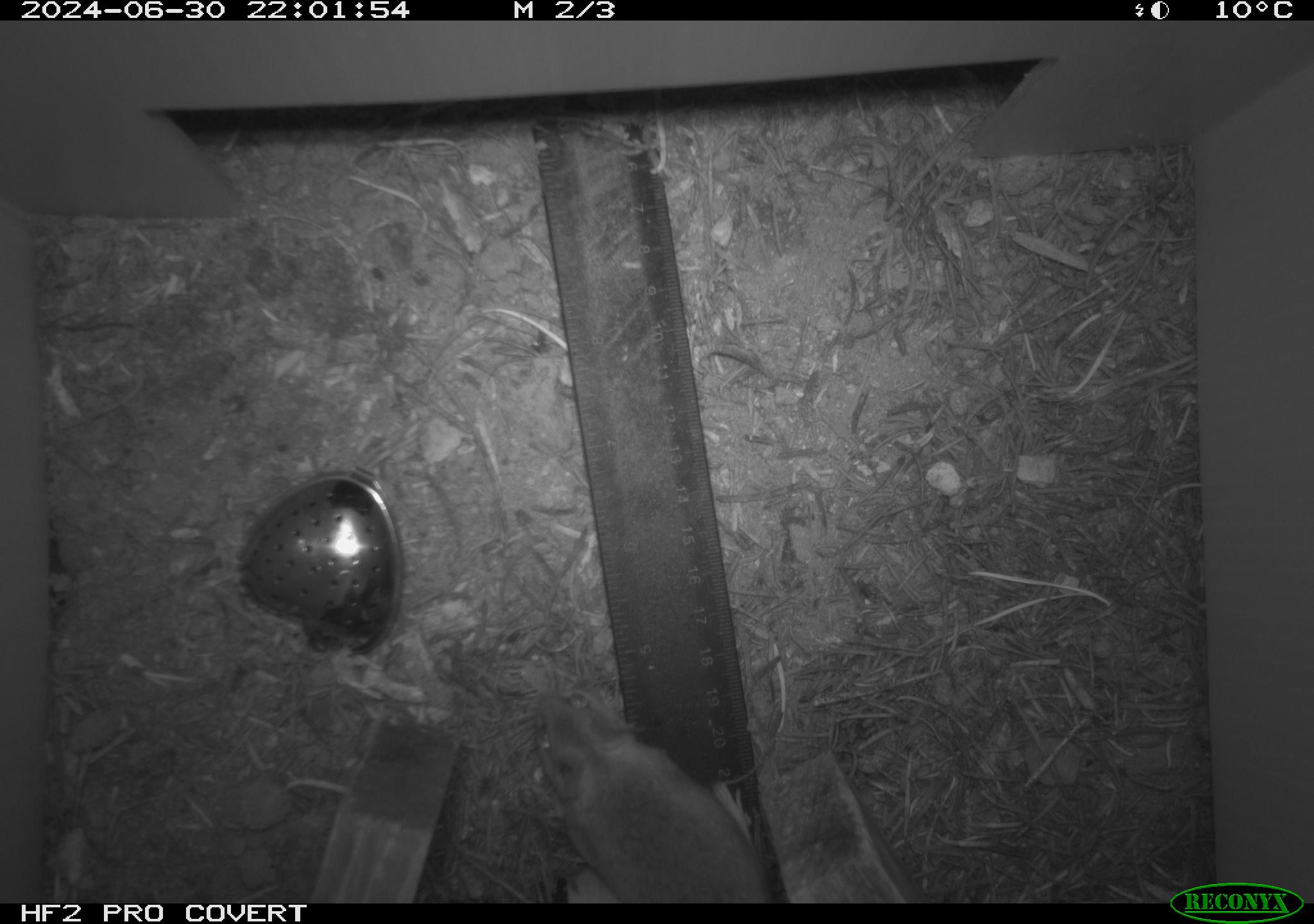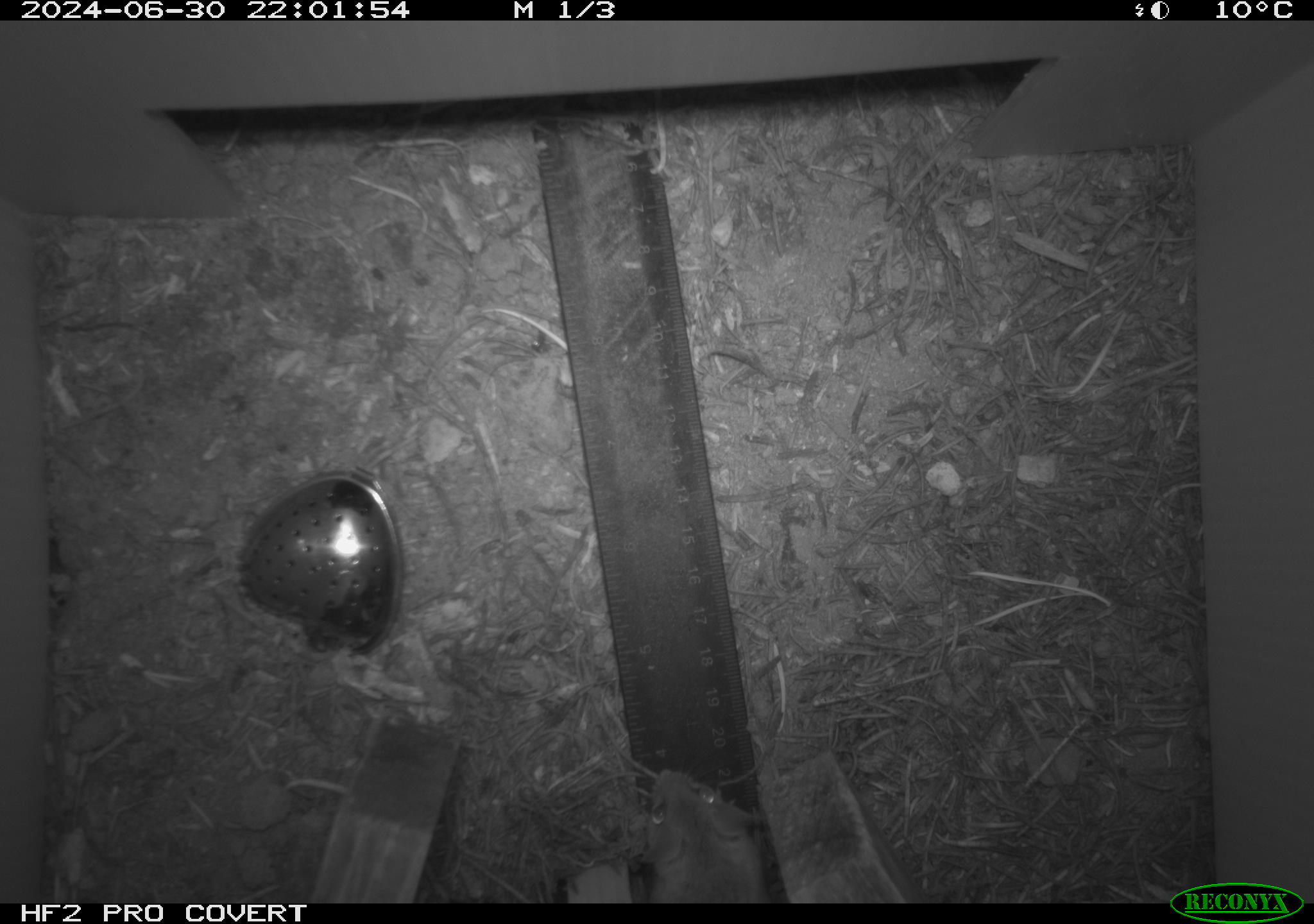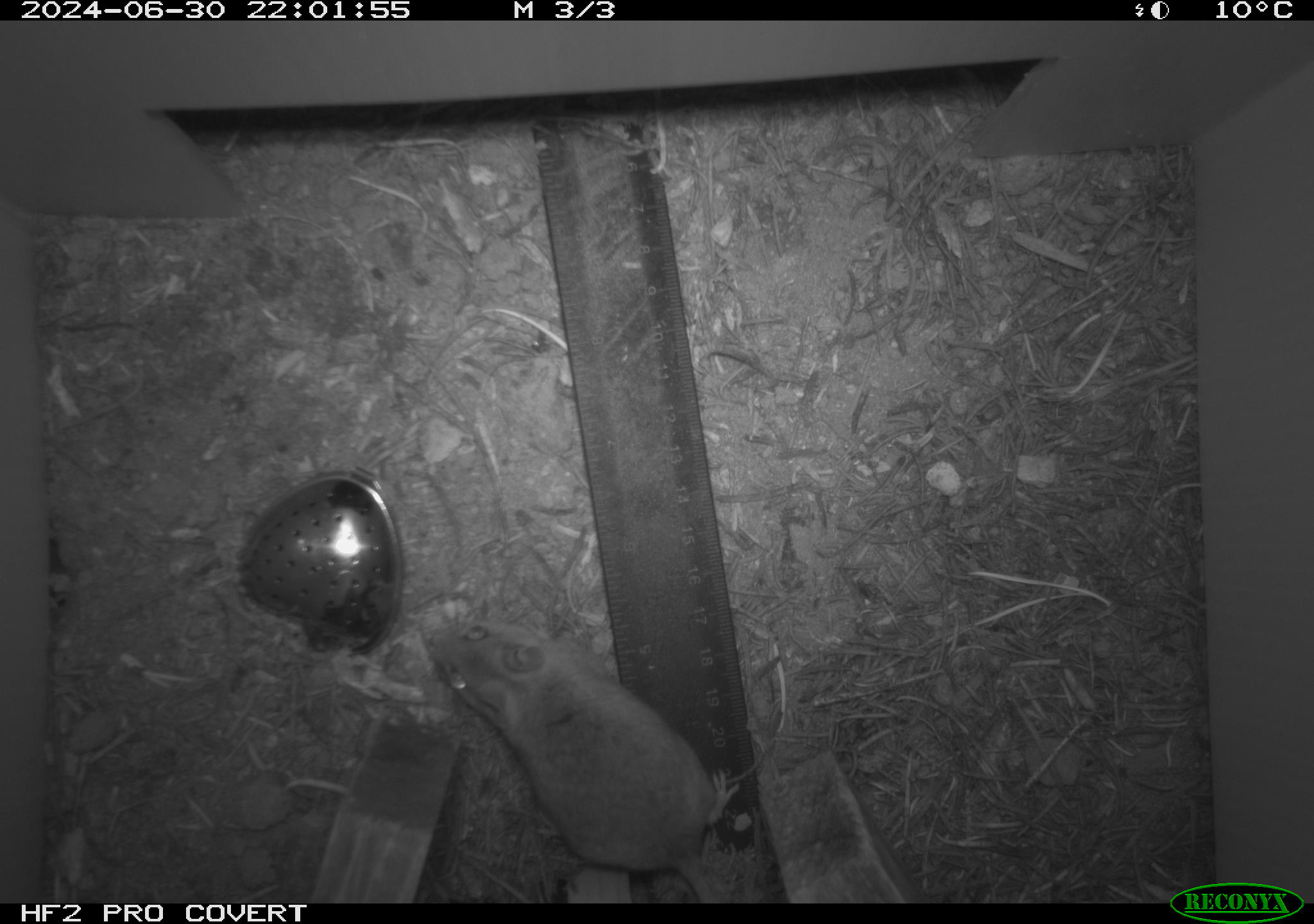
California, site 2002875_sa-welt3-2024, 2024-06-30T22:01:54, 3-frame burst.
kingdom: Animalia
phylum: Chordata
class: Mammalia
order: Rodentia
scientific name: Rodentia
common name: mouse species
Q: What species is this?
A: Mouse species (Rodentia).